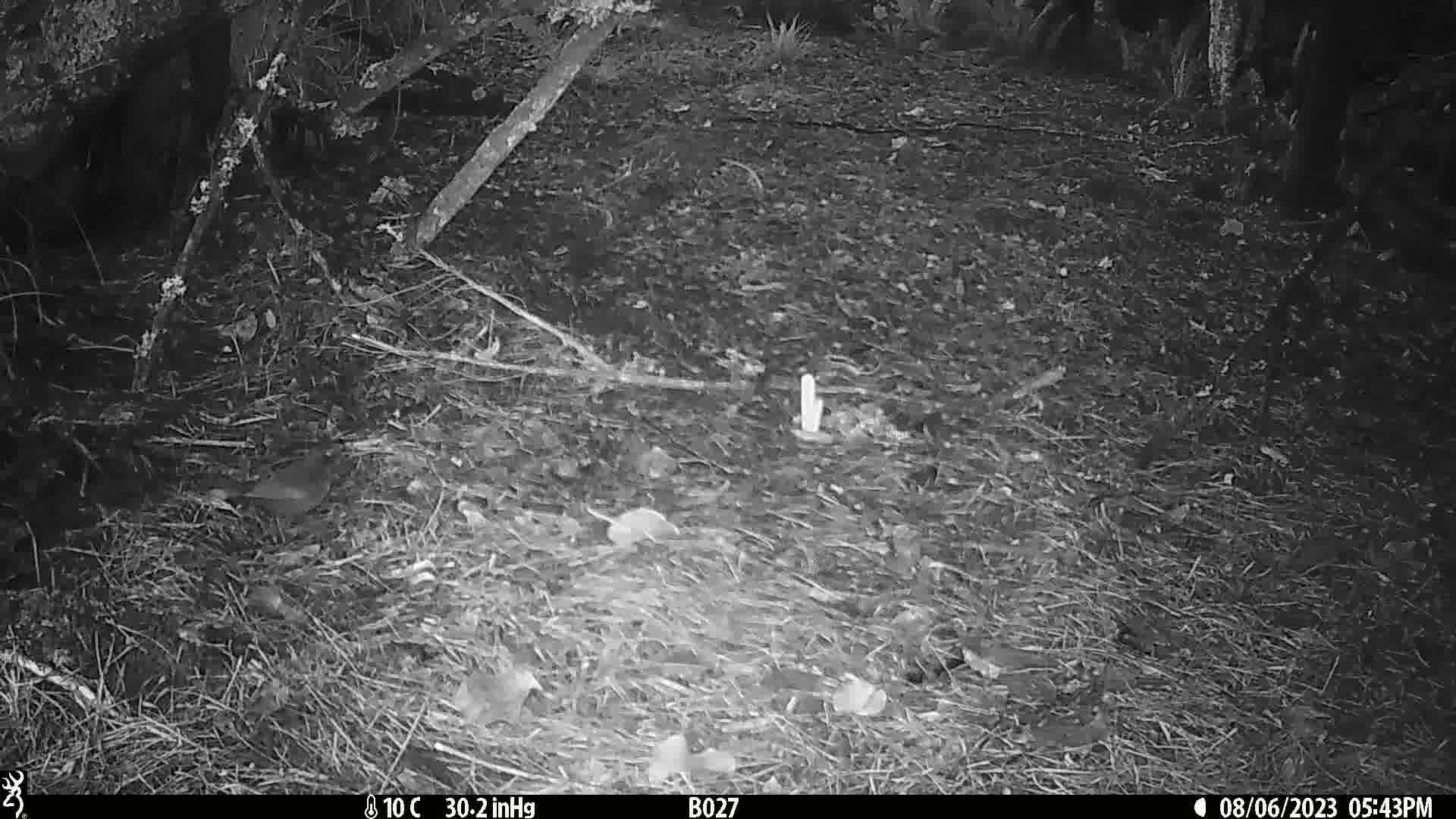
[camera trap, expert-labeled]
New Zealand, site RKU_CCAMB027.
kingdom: Animalia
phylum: Chordata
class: Aves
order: Passeriformes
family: Turdidae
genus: Turdus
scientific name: Turdus merula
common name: eurasian blackbird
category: blackbird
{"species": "blackbird (eurasian blackbird) (Turdus merula)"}